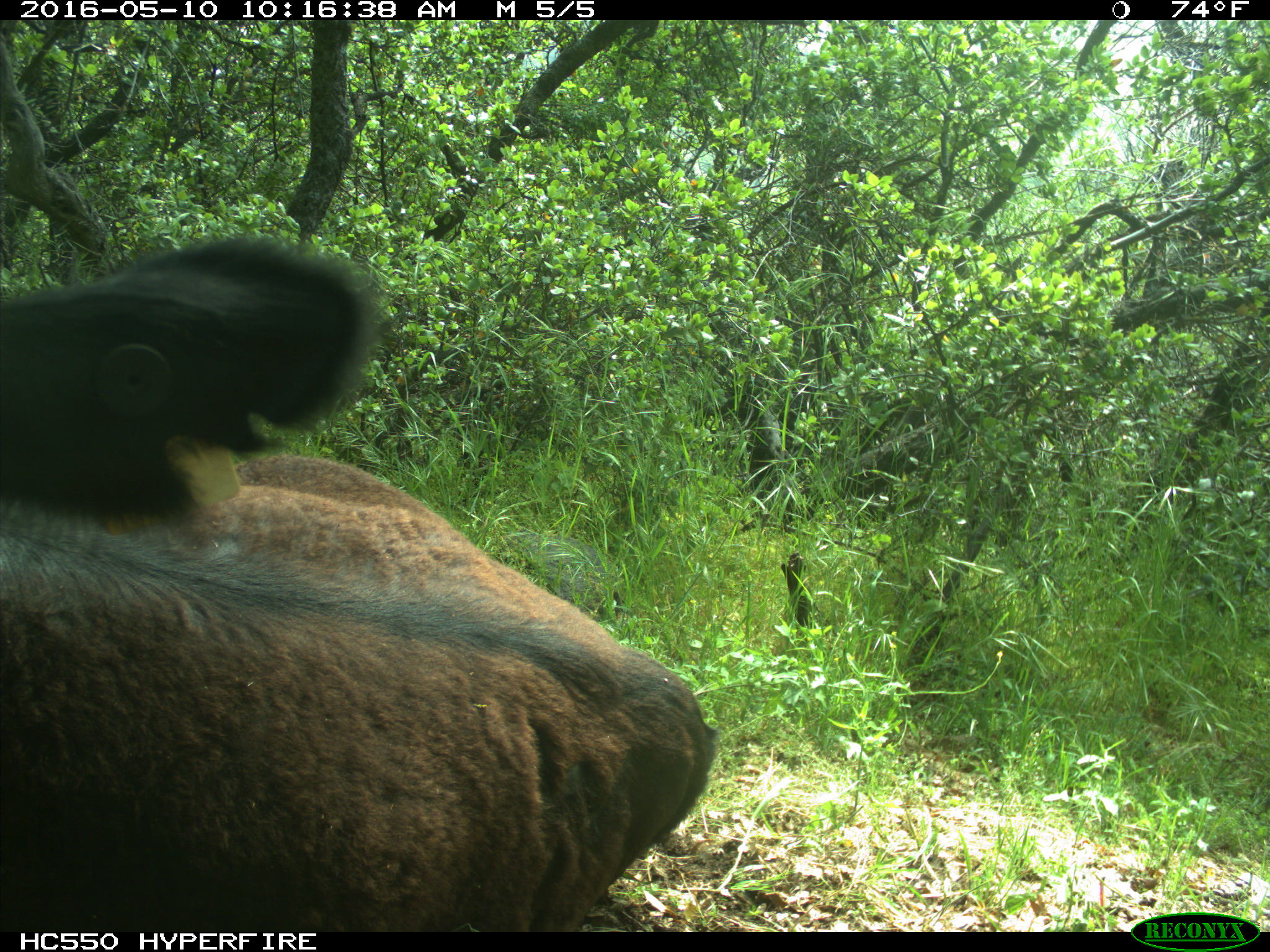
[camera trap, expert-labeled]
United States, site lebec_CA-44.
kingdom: Animalia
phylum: Chordata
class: Mammalia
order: Artiodactyla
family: Bovidae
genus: Bos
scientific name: Bos taurus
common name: domestic cow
Bos taurus (domestic cow).